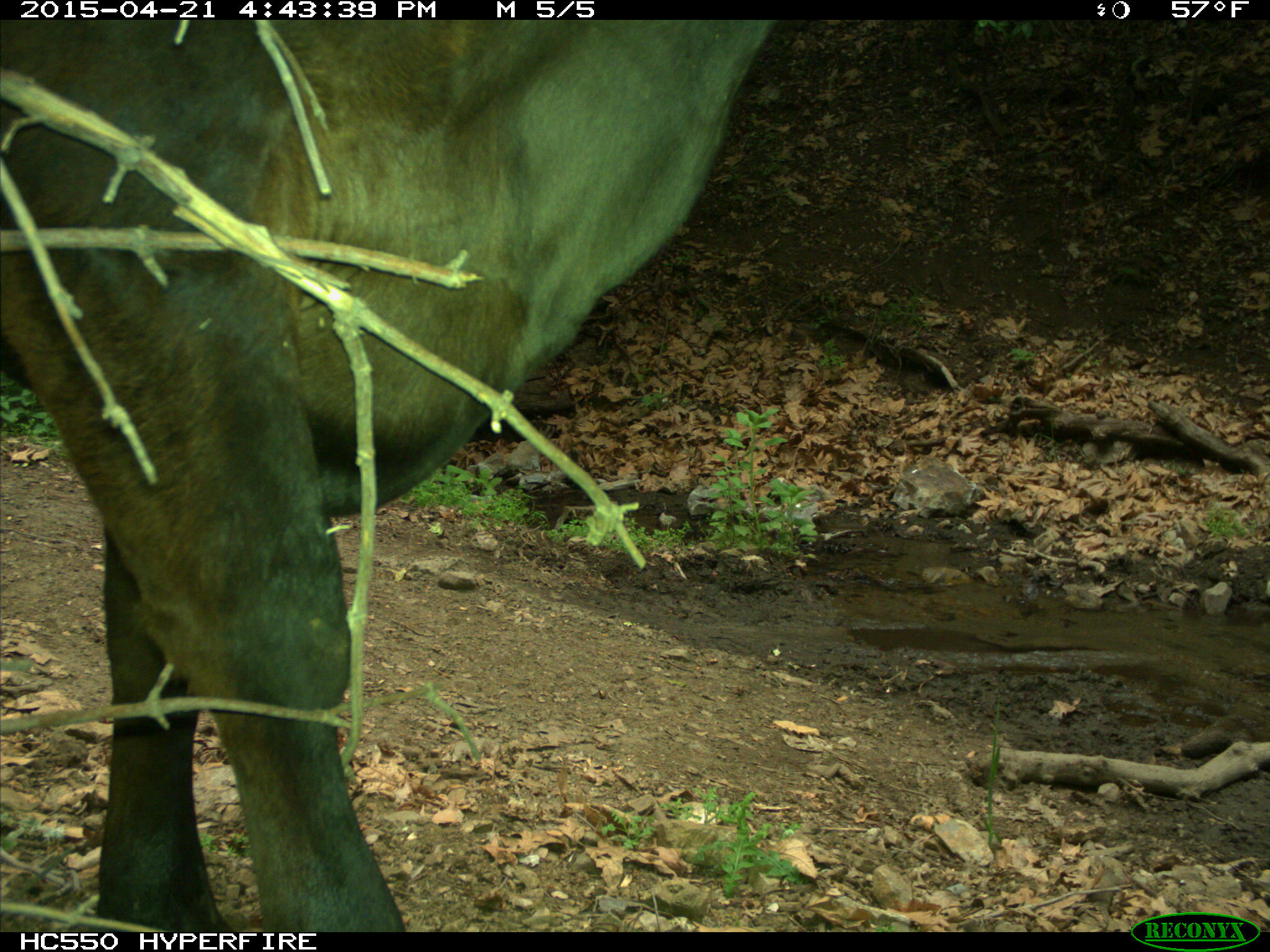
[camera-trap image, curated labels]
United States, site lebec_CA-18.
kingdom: Animalia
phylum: Chordata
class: Mammalia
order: Artiodactyla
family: Bovidae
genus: Bos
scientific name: Bos taurus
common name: domestic cow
Bos taurus (domestic cow).